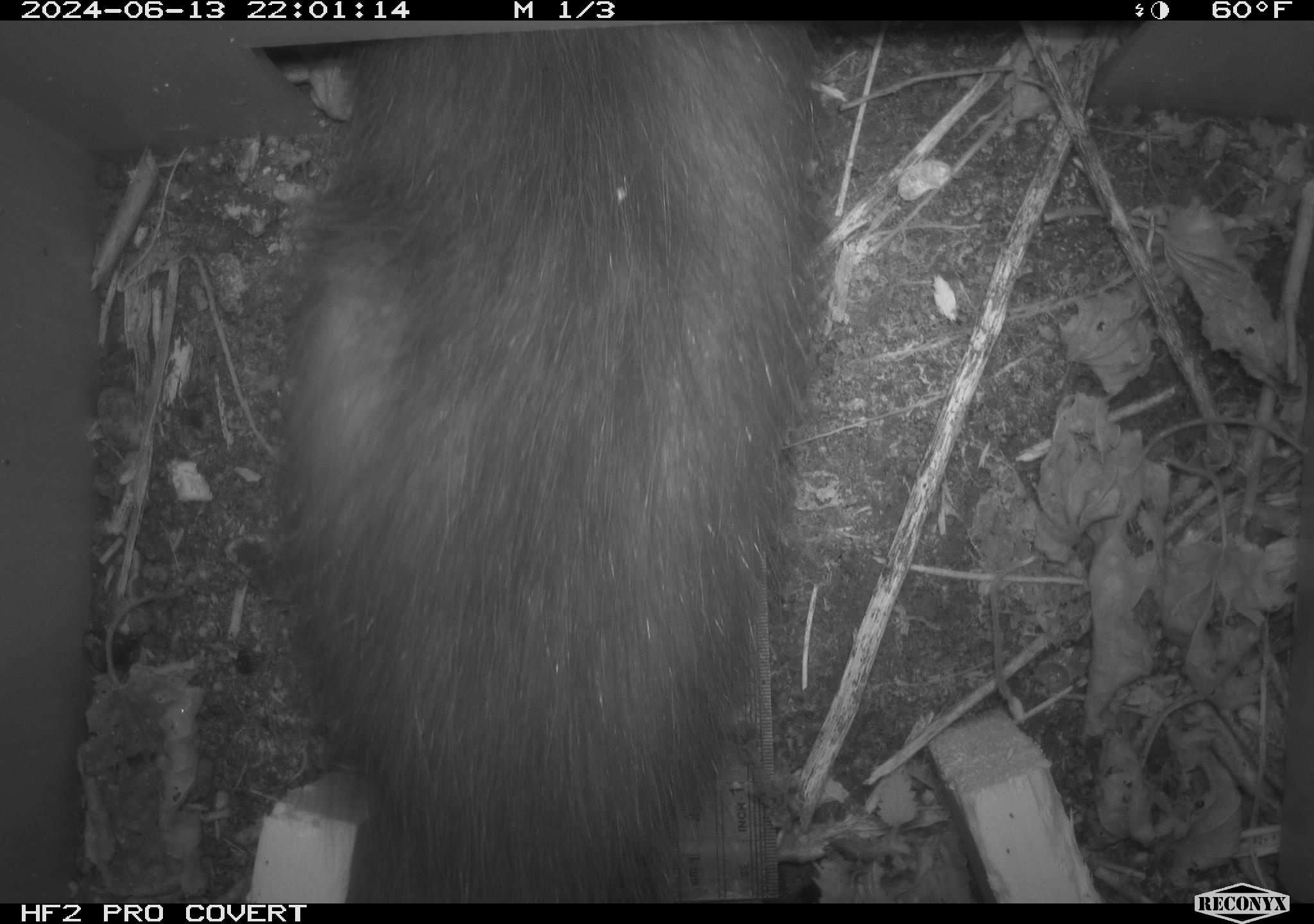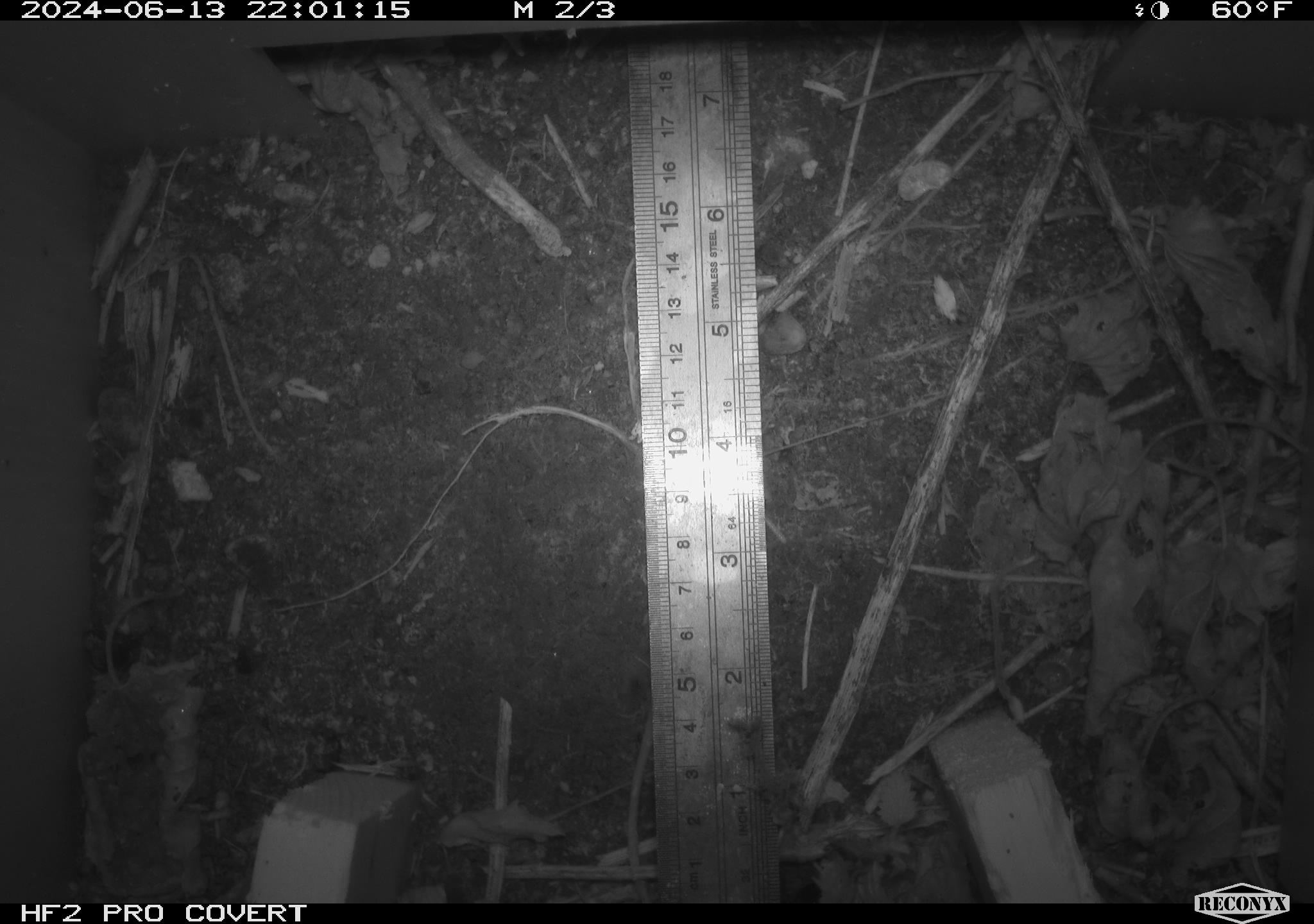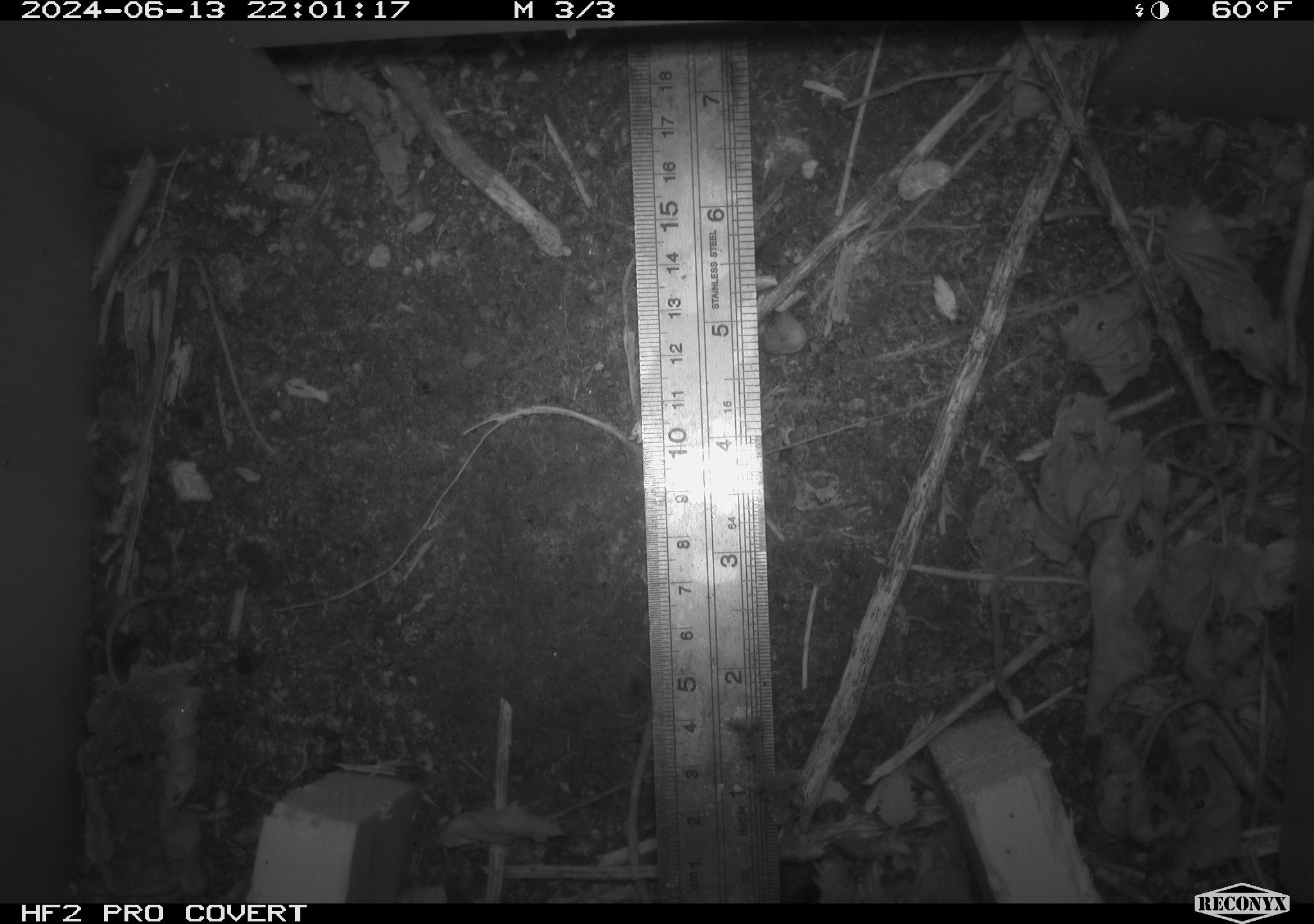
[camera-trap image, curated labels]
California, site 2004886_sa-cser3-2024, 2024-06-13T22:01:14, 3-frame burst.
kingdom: Animalia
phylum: Chordata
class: Mammalia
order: Didelphimorphia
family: Didelphidae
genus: Didelphis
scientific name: Didelphis virginiana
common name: virginia opossum